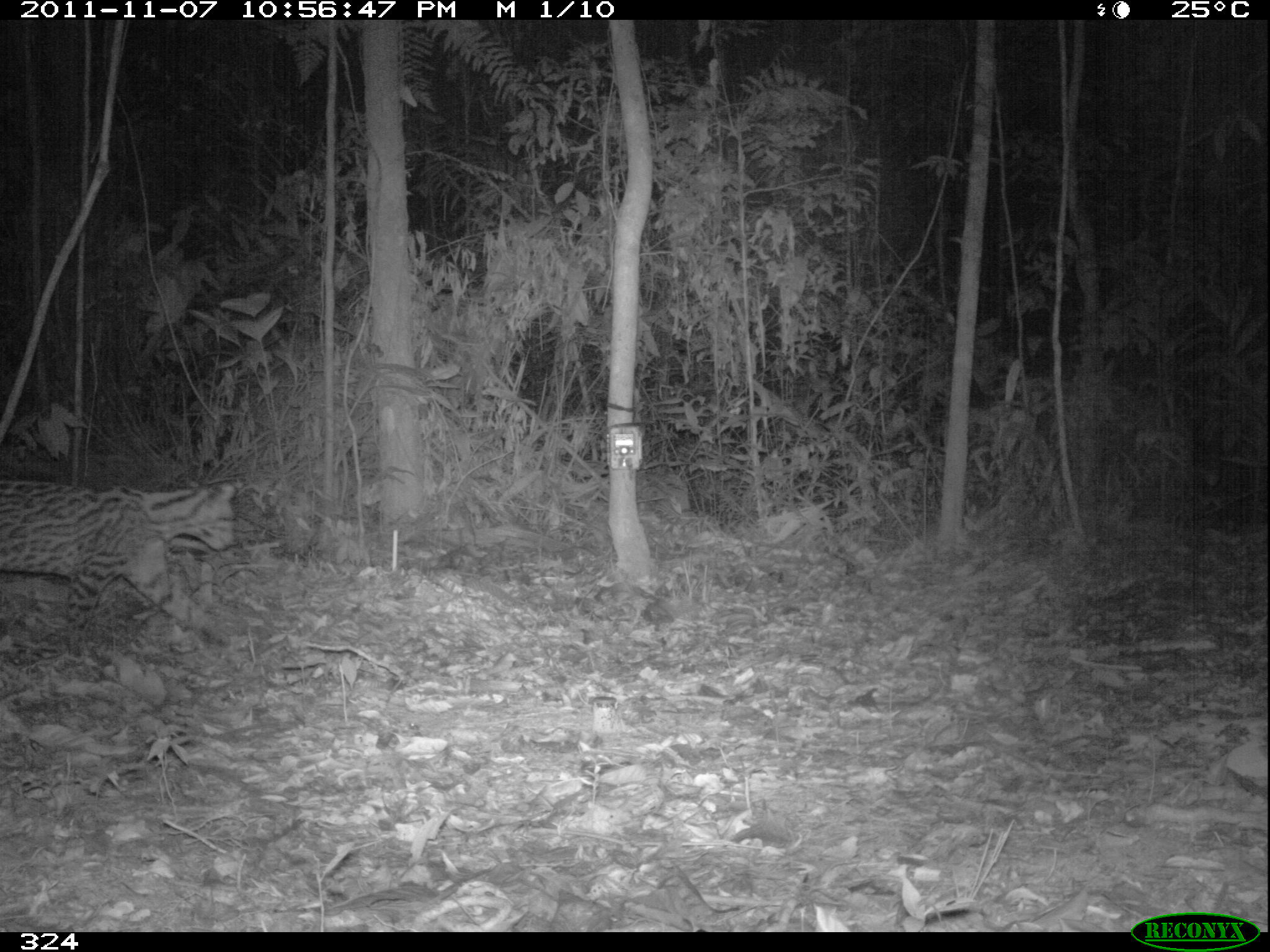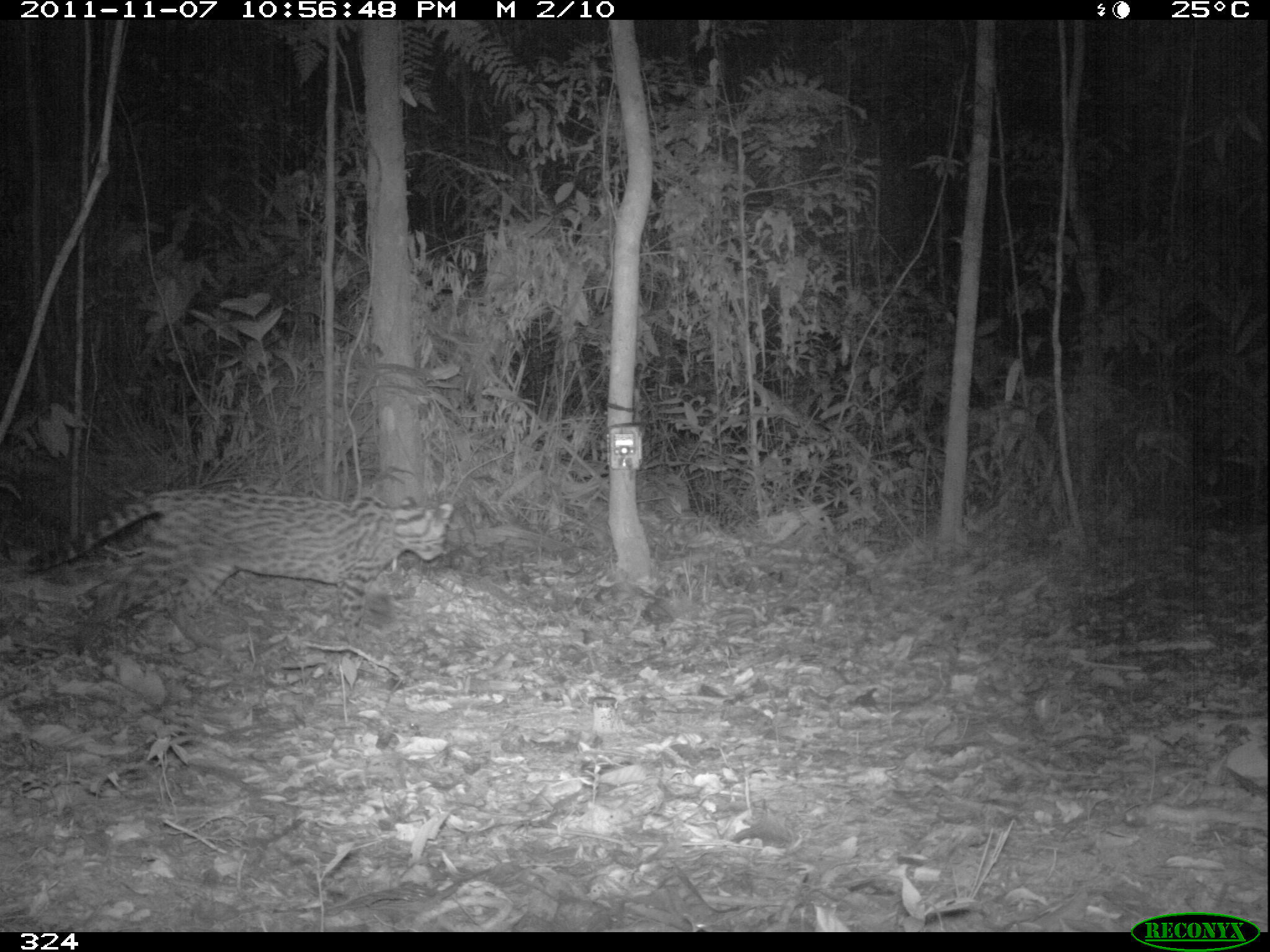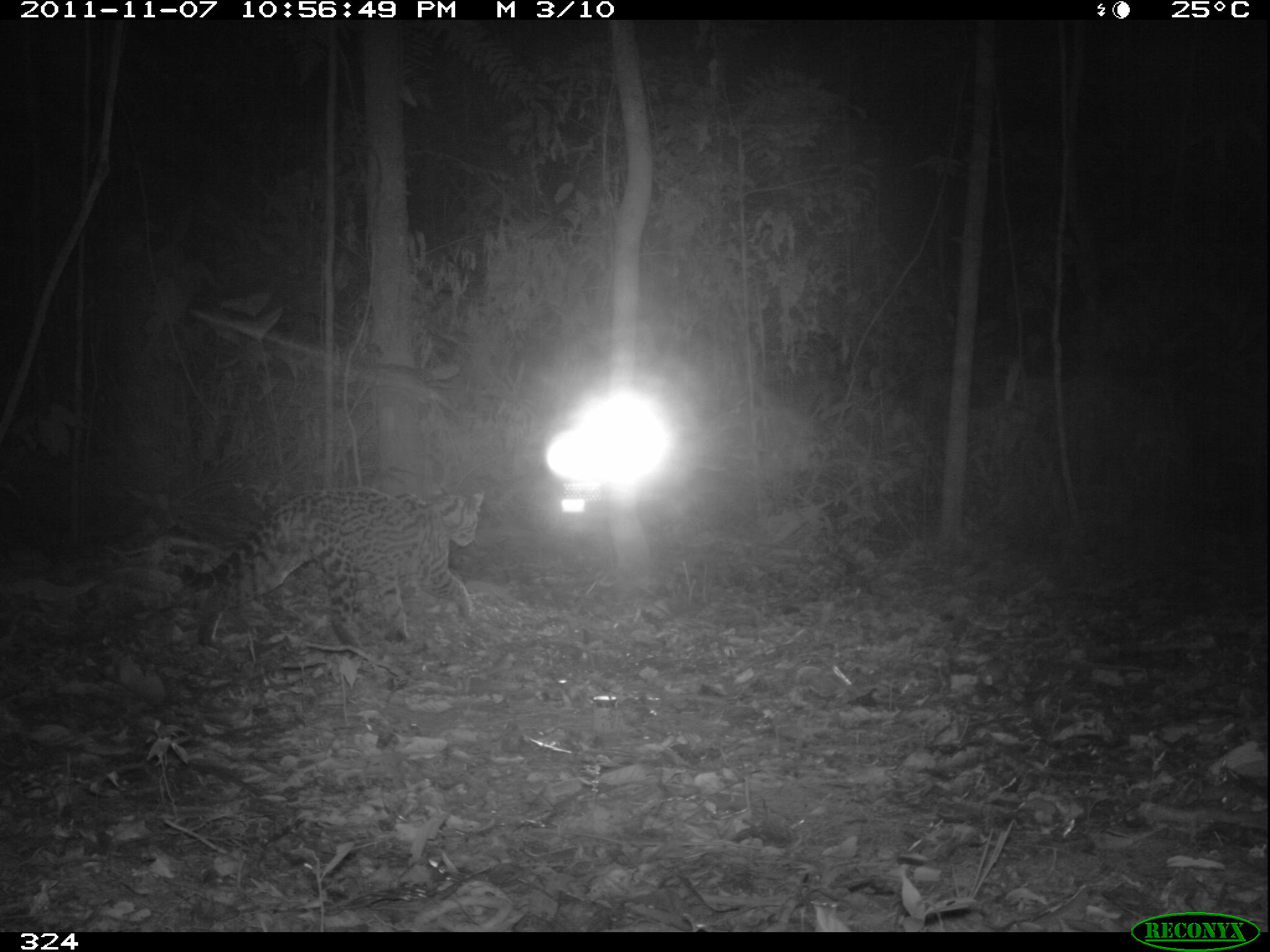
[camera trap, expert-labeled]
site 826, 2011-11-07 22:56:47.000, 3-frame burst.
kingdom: Animalia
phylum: Chordata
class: Mammalia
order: Carnivora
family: Felidae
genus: Leopardus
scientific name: Leopardus pardalis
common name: ocelot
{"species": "Leopardus pardalis (ocelot)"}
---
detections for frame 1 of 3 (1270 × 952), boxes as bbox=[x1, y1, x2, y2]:
leopardus pardalis: bbox=[0, 481, 236, 648]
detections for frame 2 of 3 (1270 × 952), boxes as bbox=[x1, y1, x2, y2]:
leopardus pardalis: bbox=[27, 490, 453, 654]